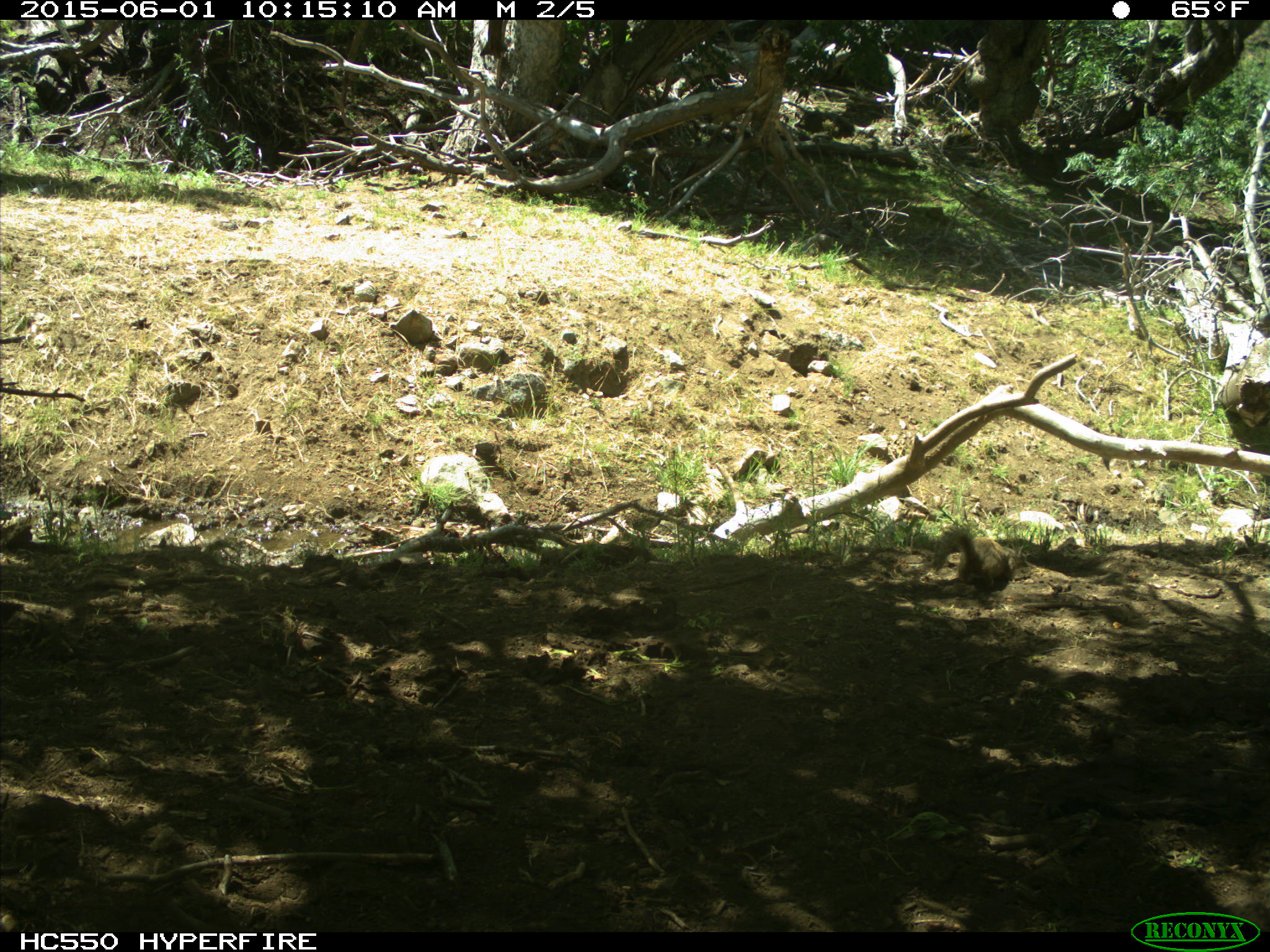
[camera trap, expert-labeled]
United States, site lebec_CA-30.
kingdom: Animalia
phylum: Chordata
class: Mammalia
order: Rodentia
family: Sciuridae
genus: Otospermophilus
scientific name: Otospermophilus beecheyi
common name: california ground squirrel